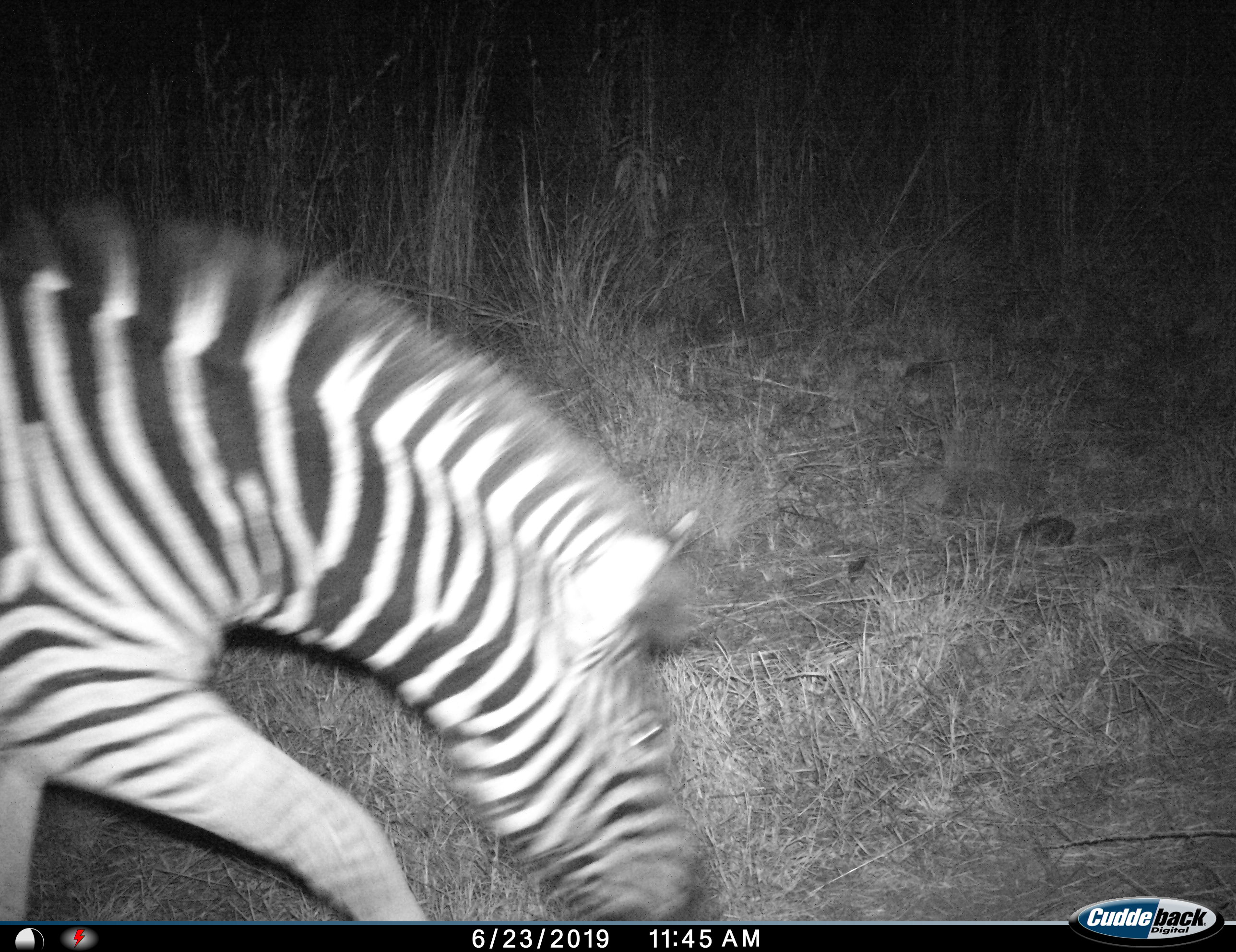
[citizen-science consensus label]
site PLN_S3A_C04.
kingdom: Animalia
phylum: Chordata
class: Mammalia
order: Perissodactyla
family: Equidae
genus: Equus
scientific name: Equus quagga burchellii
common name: burchell's zebra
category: zebraburchells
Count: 1.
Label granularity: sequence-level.